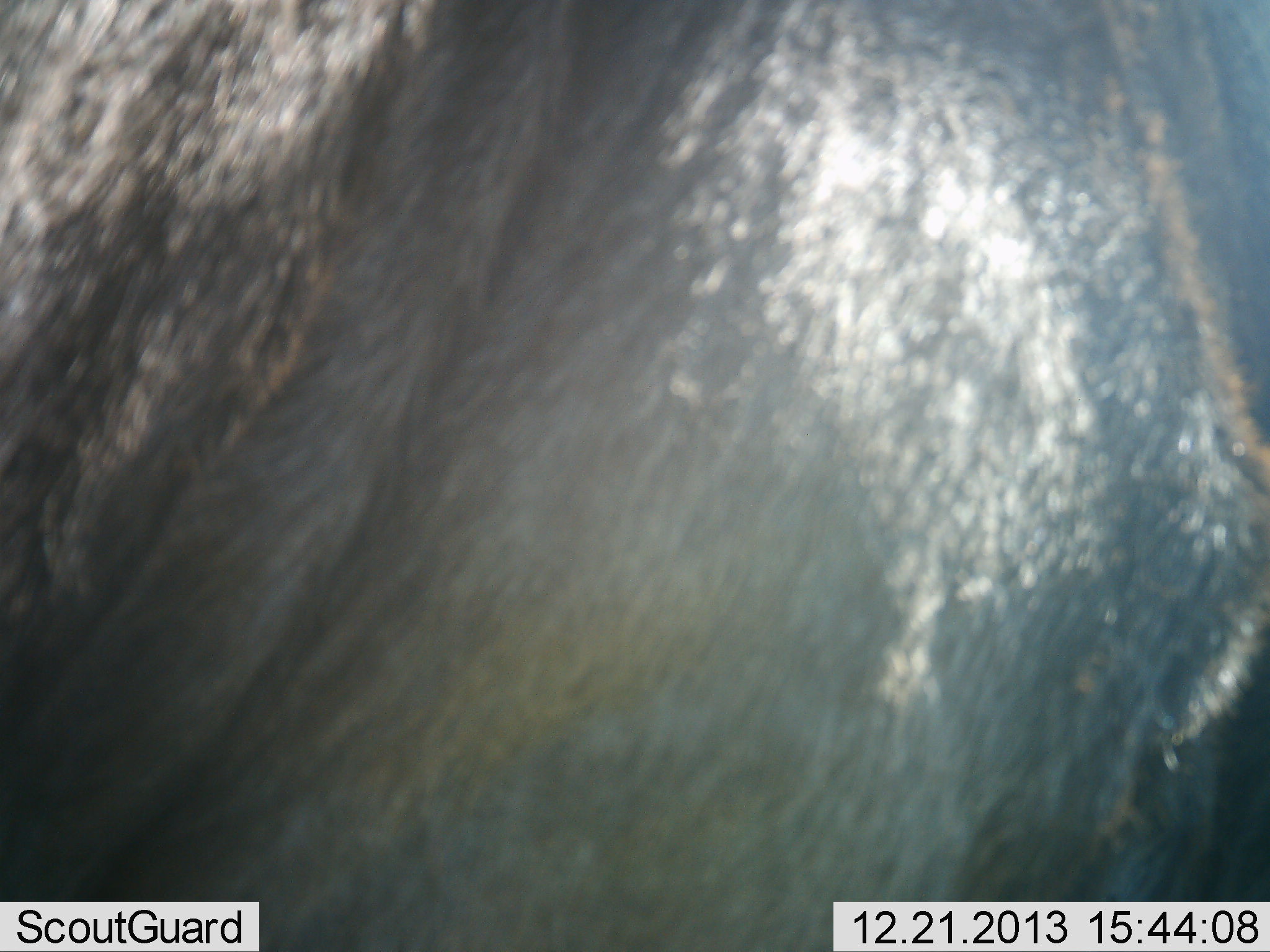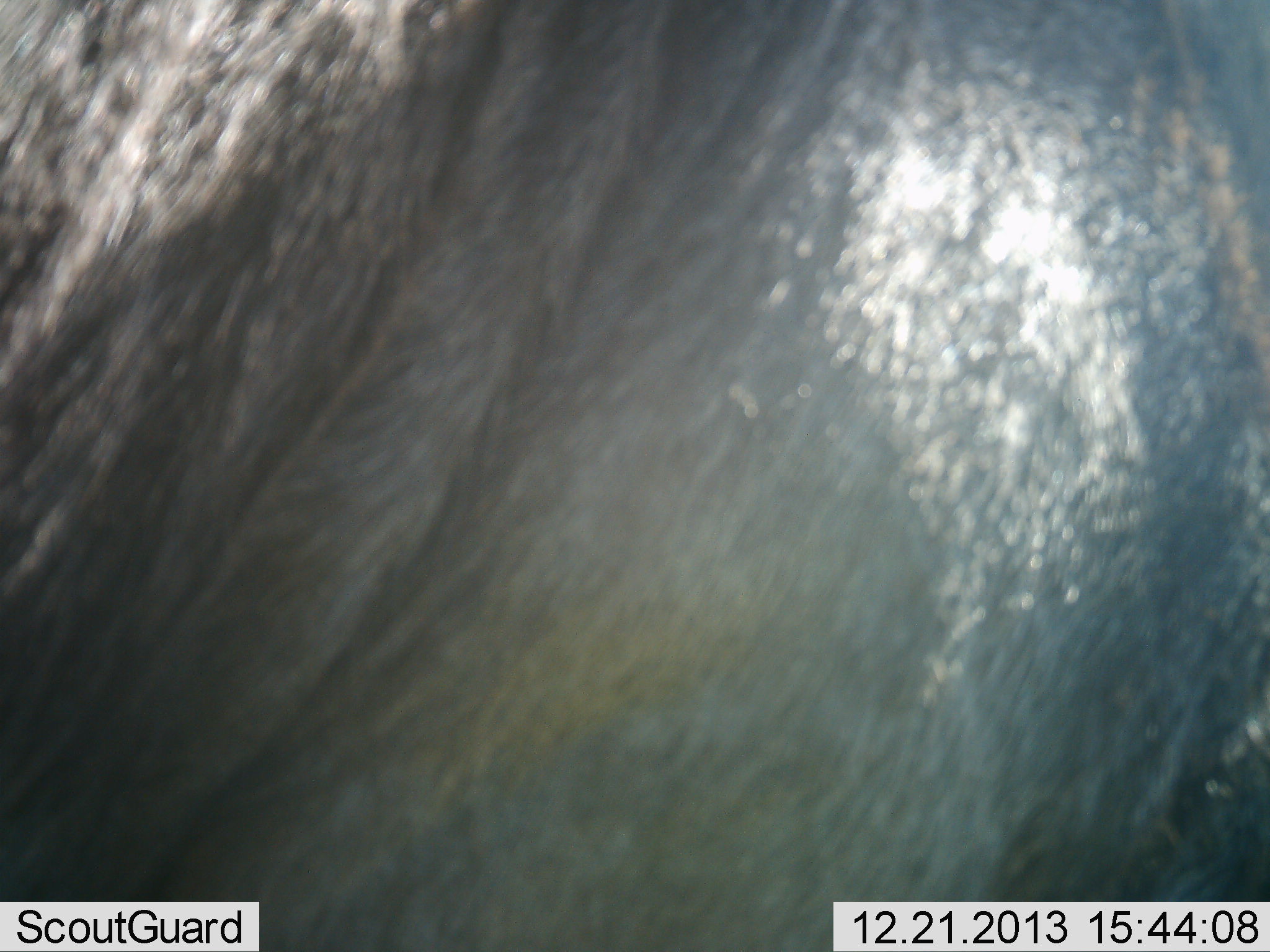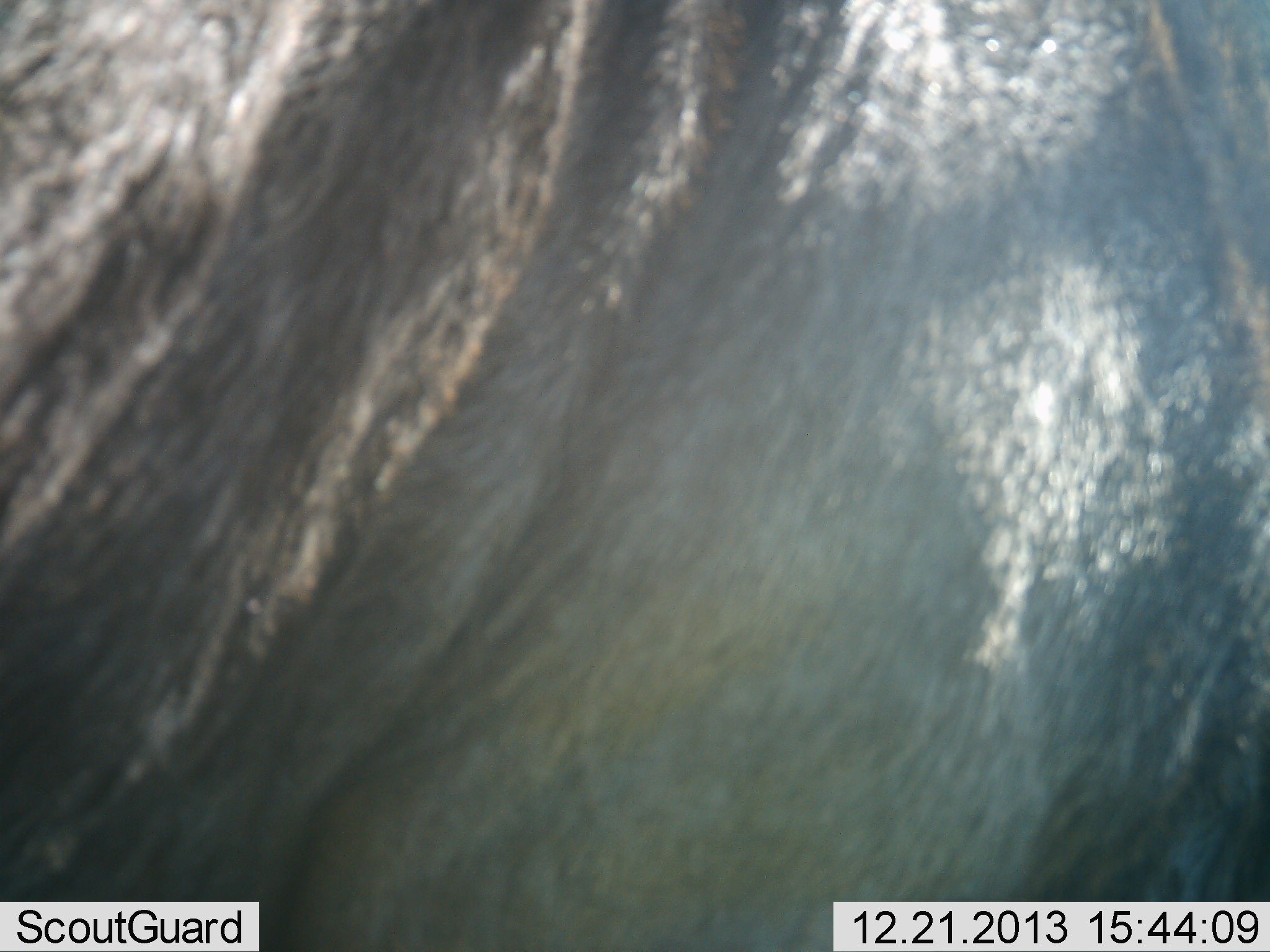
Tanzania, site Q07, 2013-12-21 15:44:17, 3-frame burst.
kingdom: Animalia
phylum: Chordata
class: Mammalia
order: Artiodactyla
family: Bovidae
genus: Connochaetes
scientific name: Connochaetes taurinus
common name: blue wildebeest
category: wildebeest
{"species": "wildebeest (blue wildebeest) (Connochaetes taurinus)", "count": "1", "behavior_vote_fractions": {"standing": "70%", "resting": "0%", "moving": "30%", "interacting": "0%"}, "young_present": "0%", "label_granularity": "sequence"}